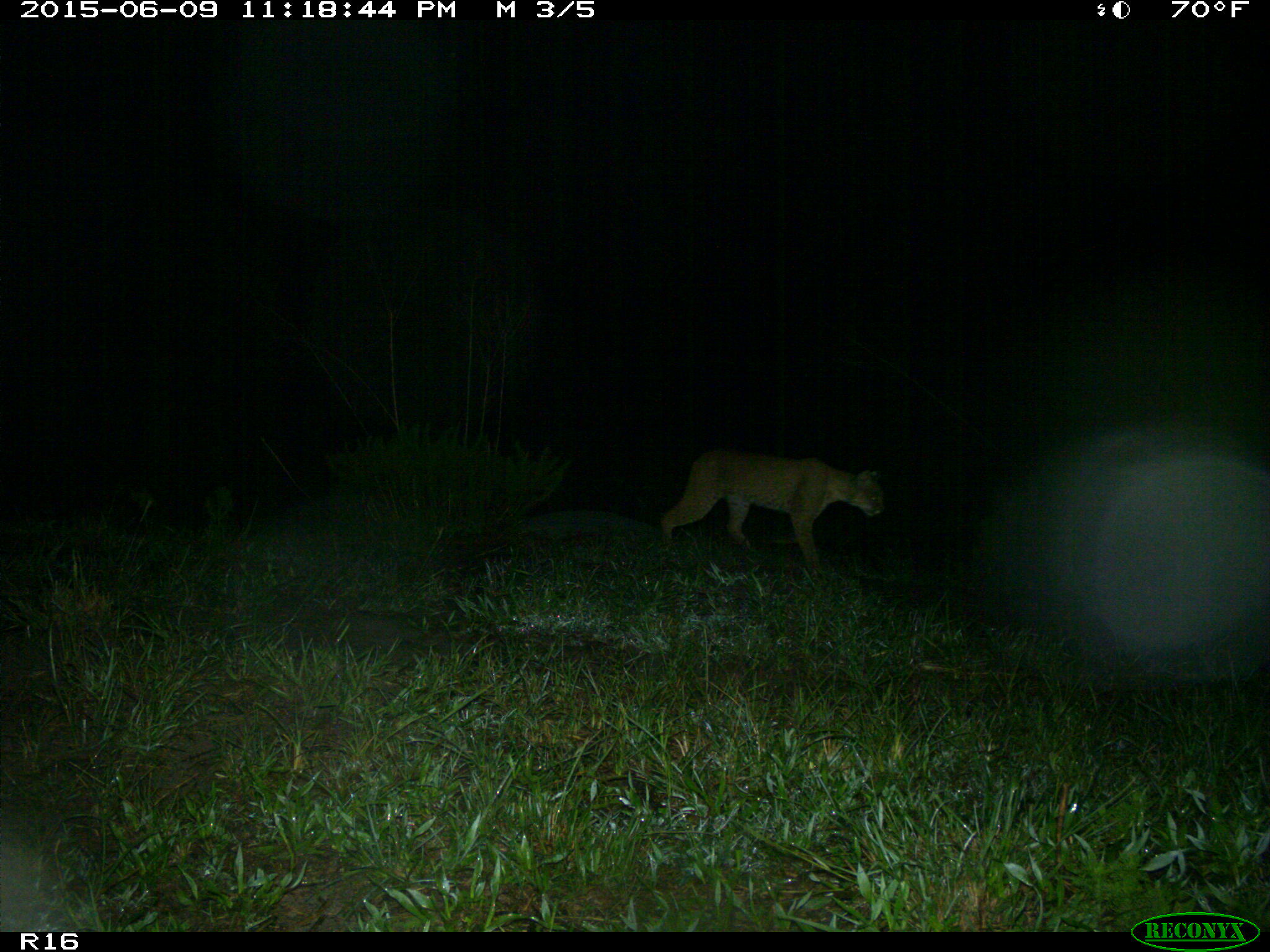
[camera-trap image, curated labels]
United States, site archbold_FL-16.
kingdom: Animalia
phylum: Chordata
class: Mammalia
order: Carnivora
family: Felidae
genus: Lynx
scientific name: Lynx rufus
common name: bobcat